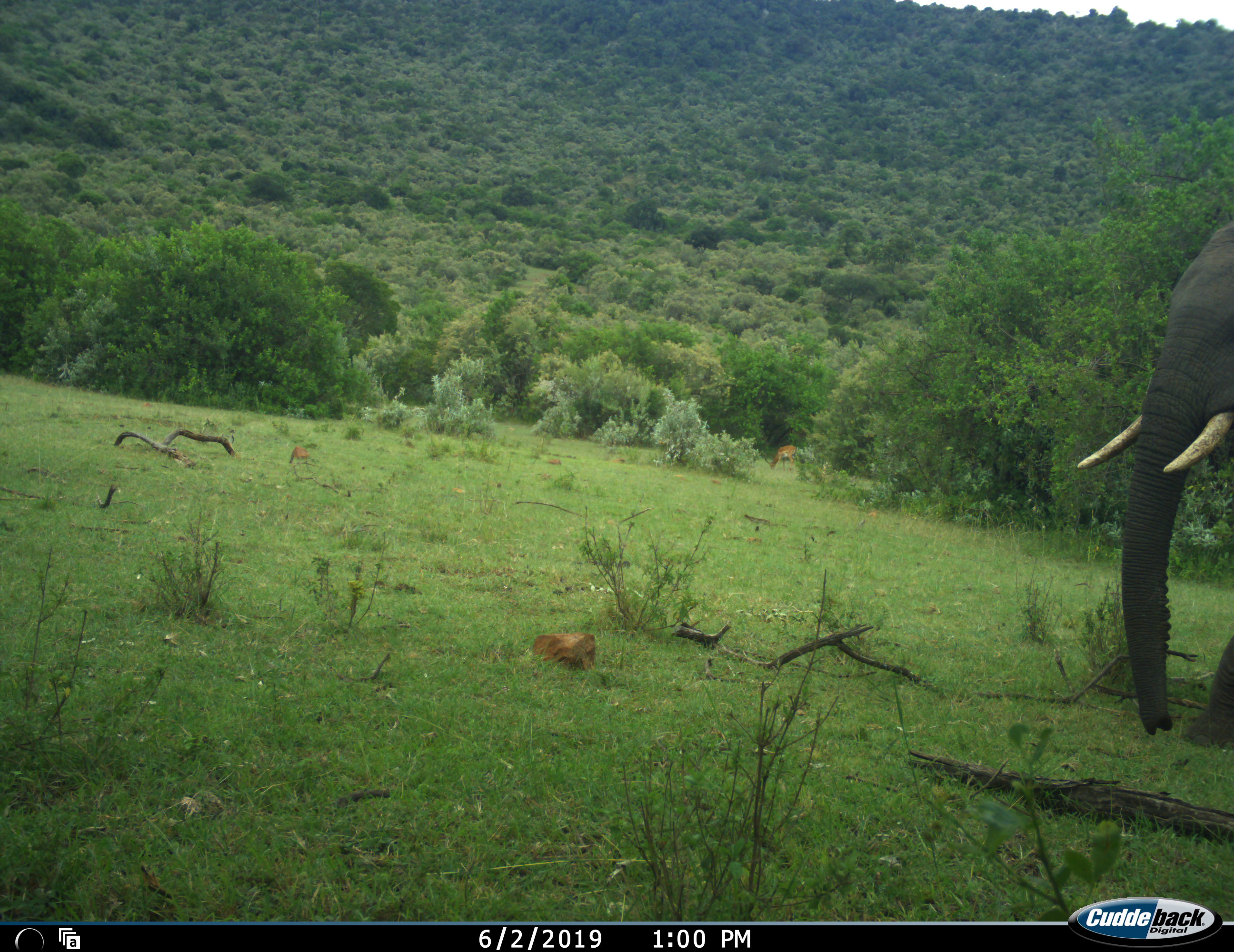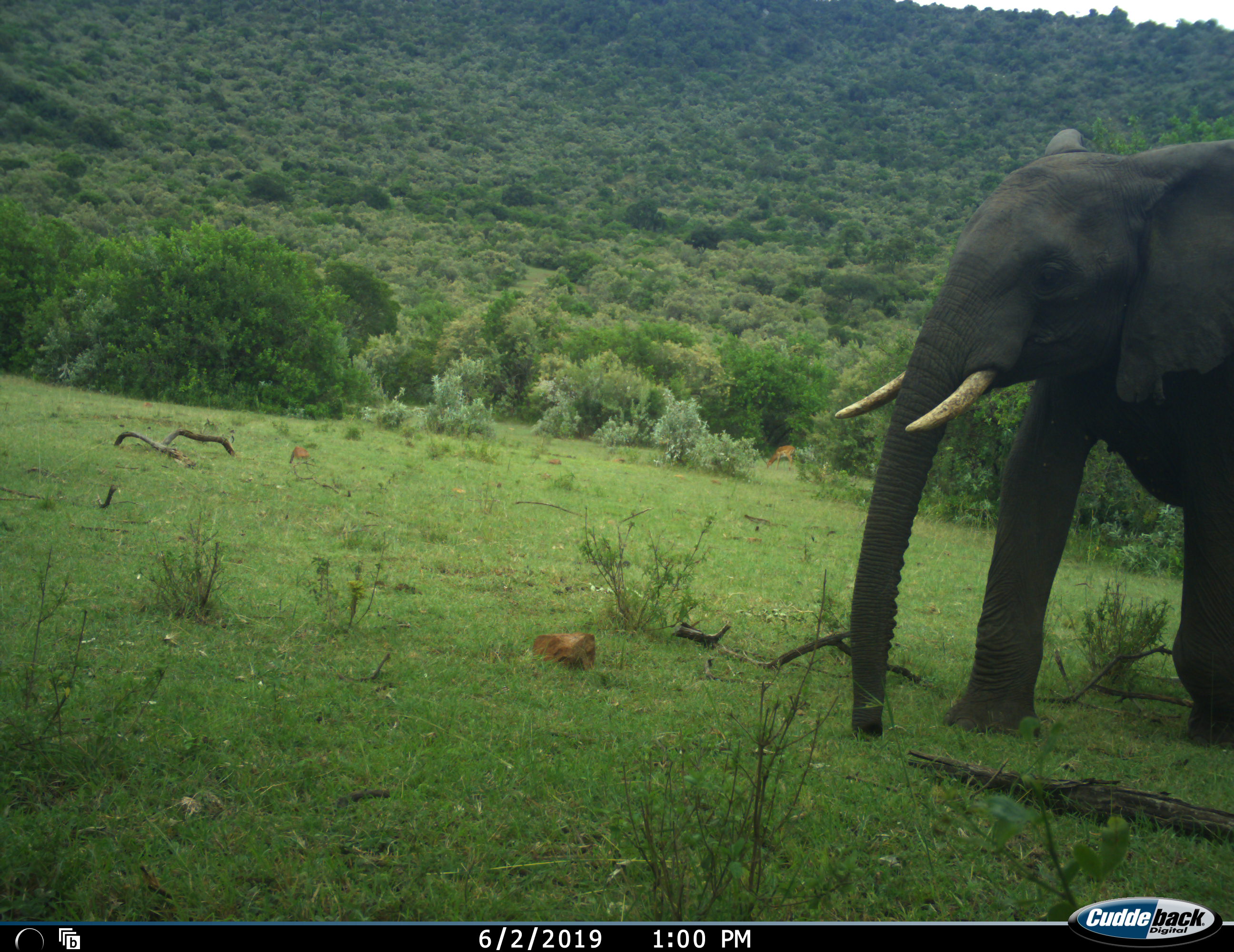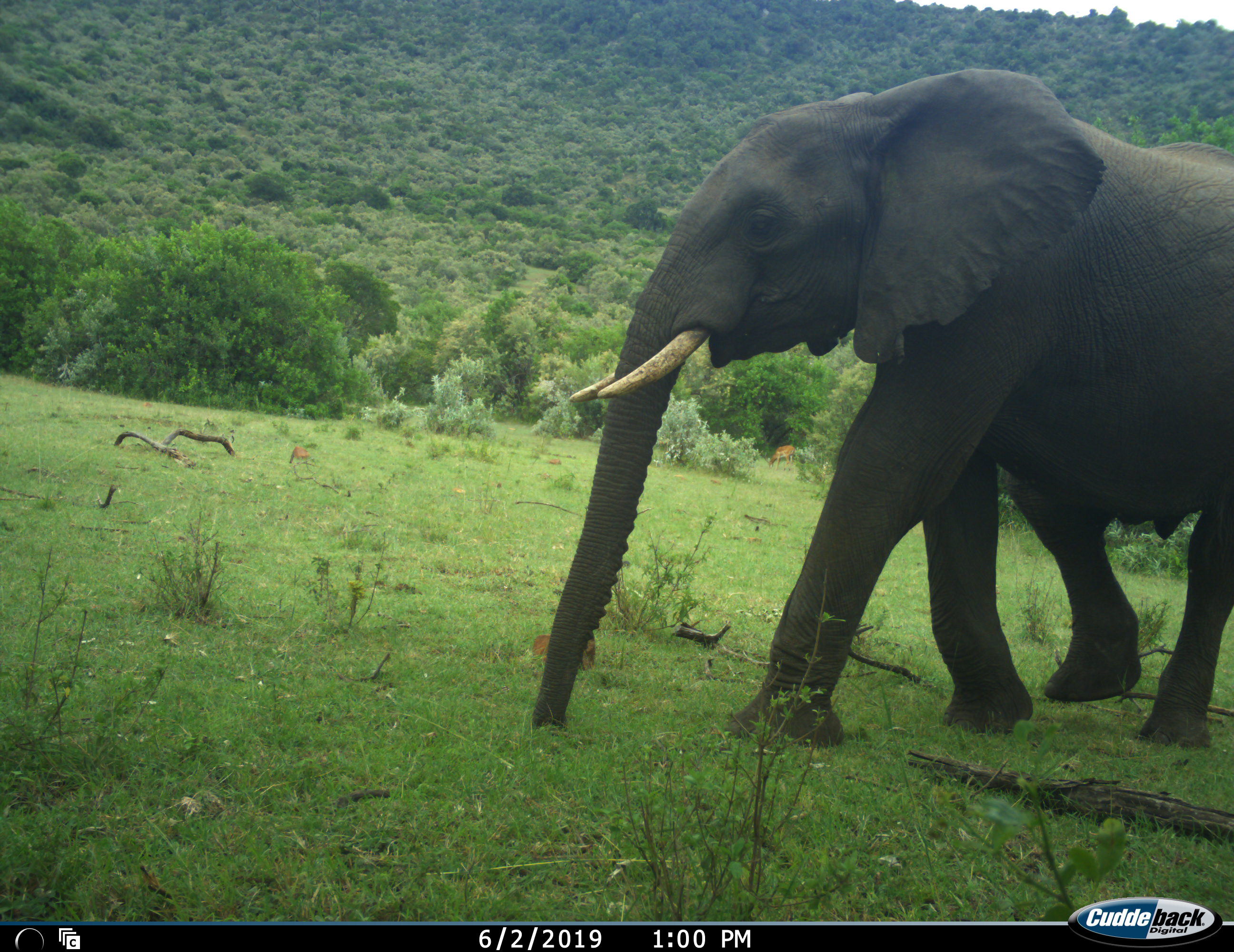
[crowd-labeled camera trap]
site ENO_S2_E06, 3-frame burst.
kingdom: Animalia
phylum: Chordata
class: Mammalia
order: Proboscidea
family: Elephantidae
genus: Loxodonta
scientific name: Loxodonta africana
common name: african bush elephant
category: elephant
Elephant (african bush elephant) (Loxodonta africana), count 1. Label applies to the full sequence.